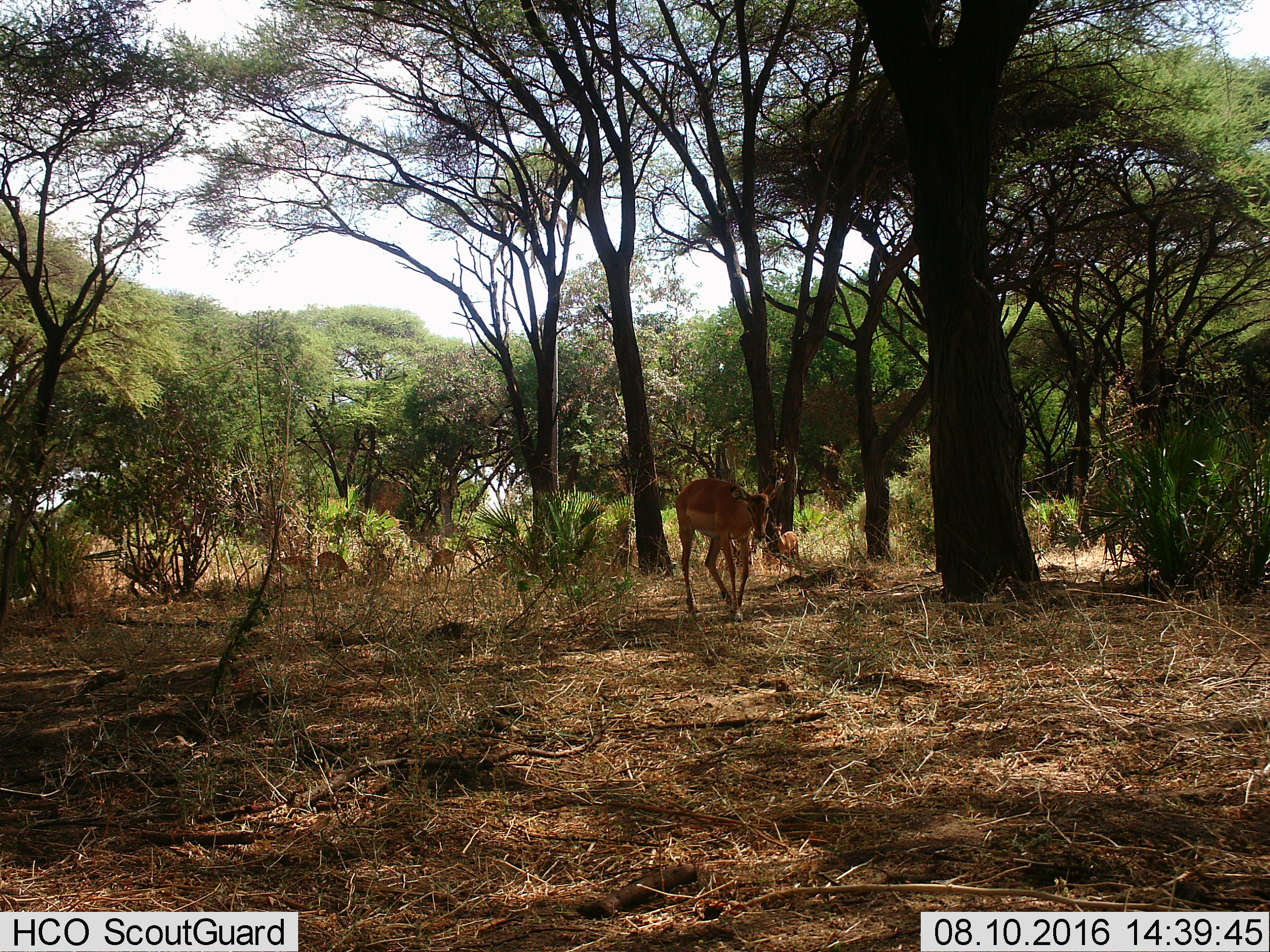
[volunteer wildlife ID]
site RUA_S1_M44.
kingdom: Animalia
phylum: Chordata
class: Mammalia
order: Artiodactyla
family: Bovidae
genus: Aepyceros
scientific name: Aepyceros melampus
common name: impala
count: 5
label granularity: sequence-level